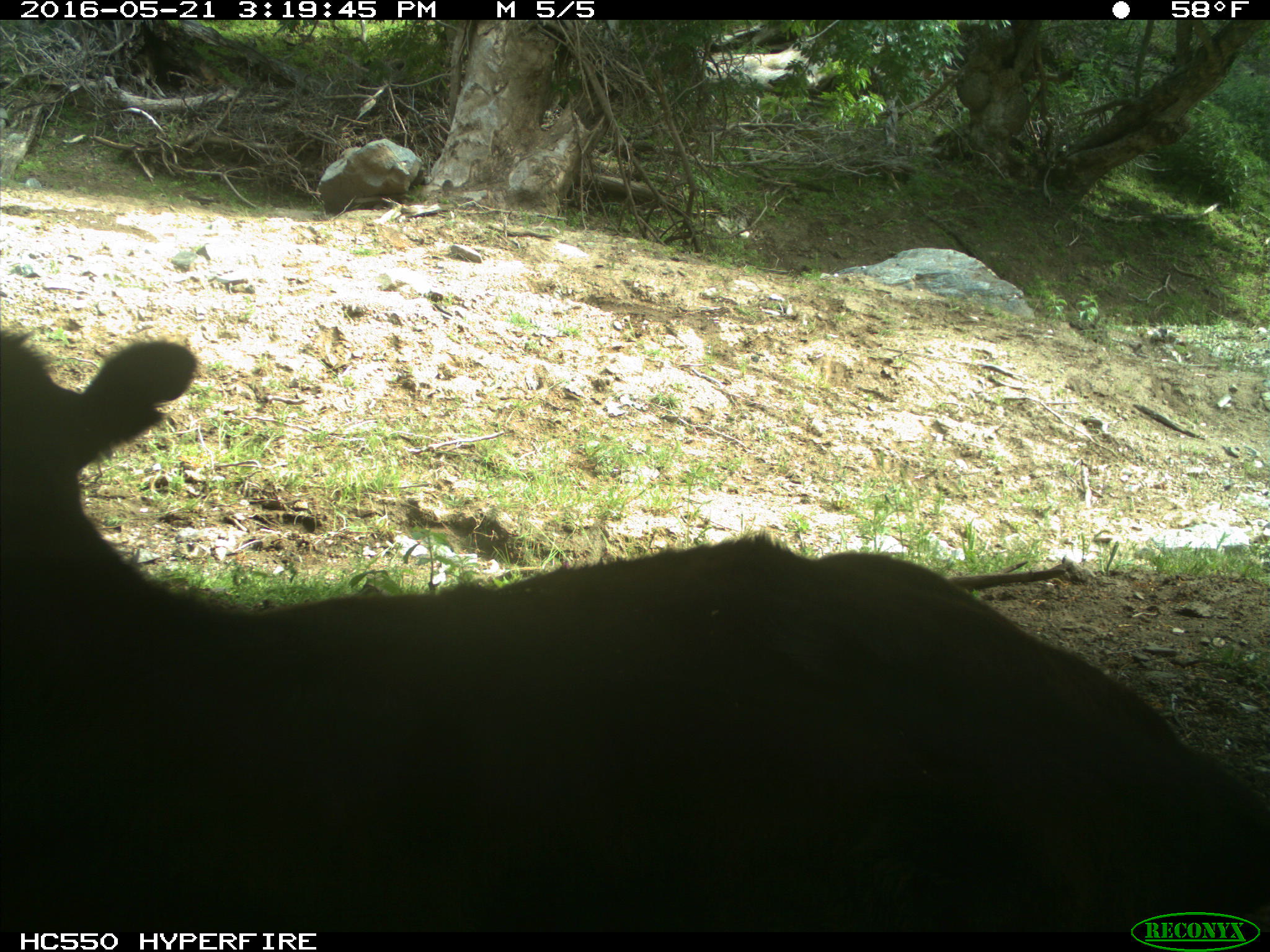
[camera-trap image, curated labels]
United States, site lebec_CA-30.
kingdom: Animalia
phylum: Chordata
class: Mammalia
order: Artiodactyla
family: Bovidae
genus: Bos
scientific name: Bos taurus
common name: domestic cow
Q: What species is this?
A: Bos taurus (domestic cow).